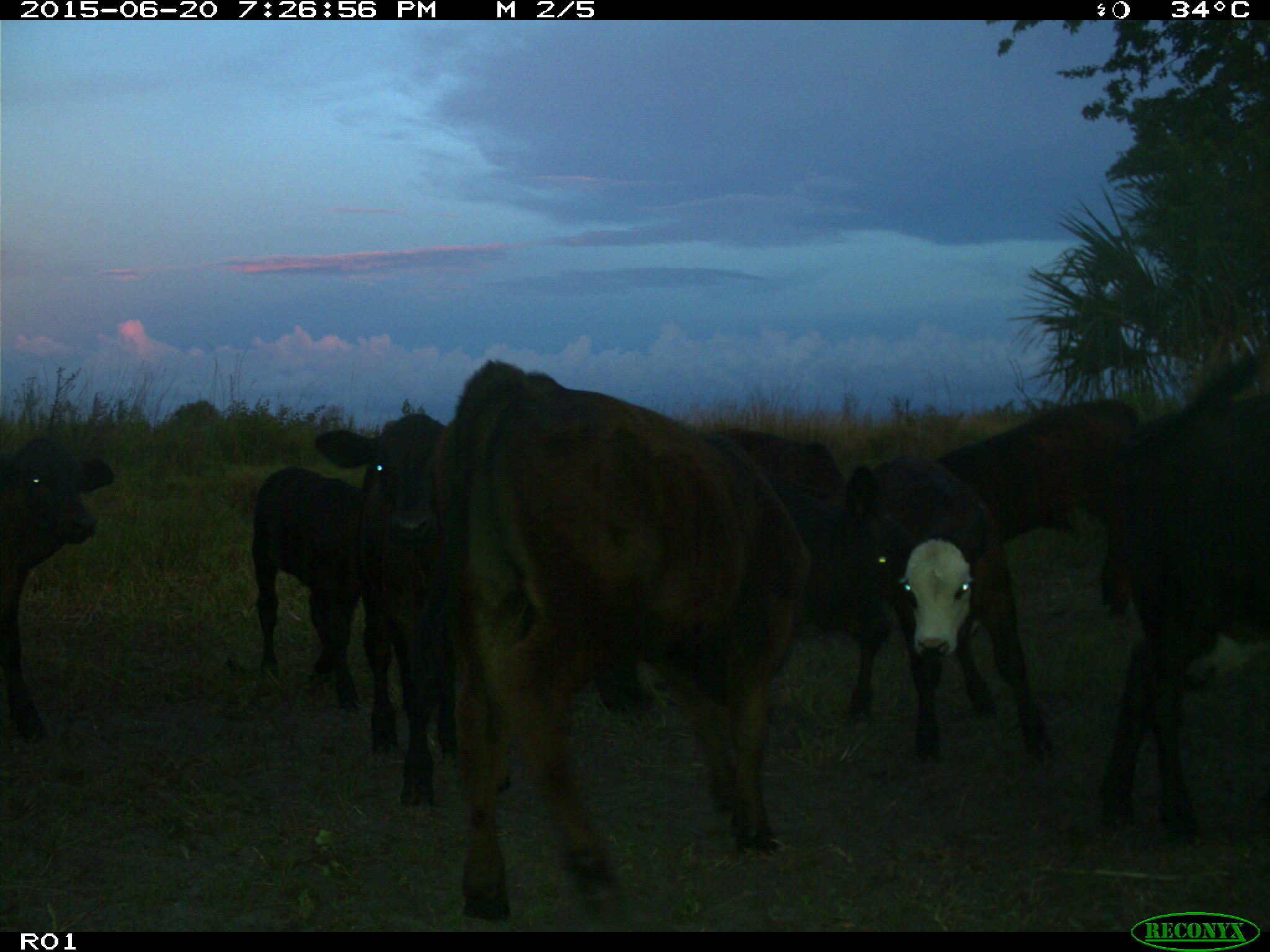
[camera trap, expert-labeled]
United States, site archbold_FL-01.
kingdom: Animalia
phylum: Chordata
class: Mammalia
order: Artiodactyla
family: Bovidae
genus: Bos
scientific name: Bos taurus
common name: domestic cow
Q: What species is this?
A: Bos taurus (domestic cow).